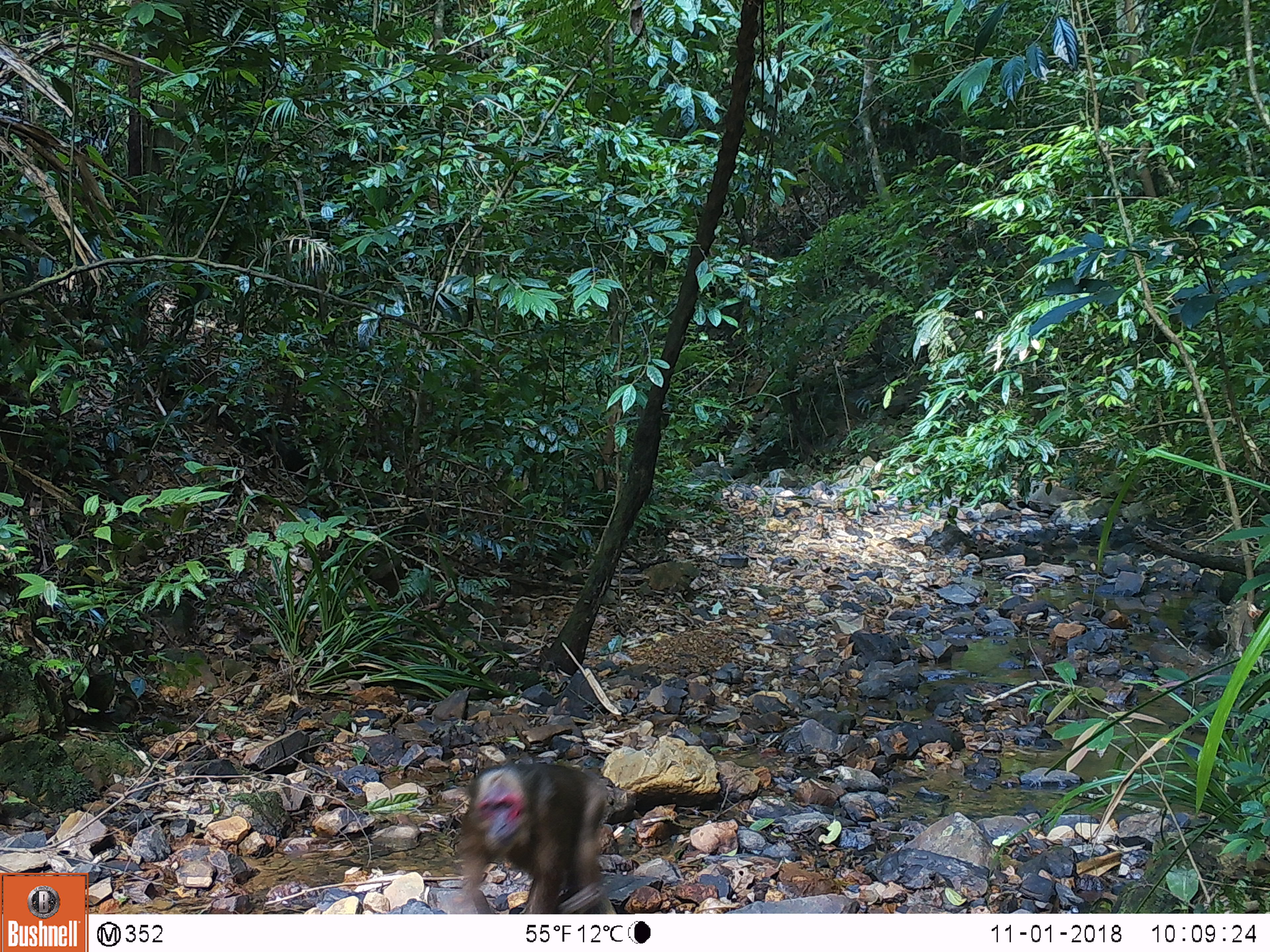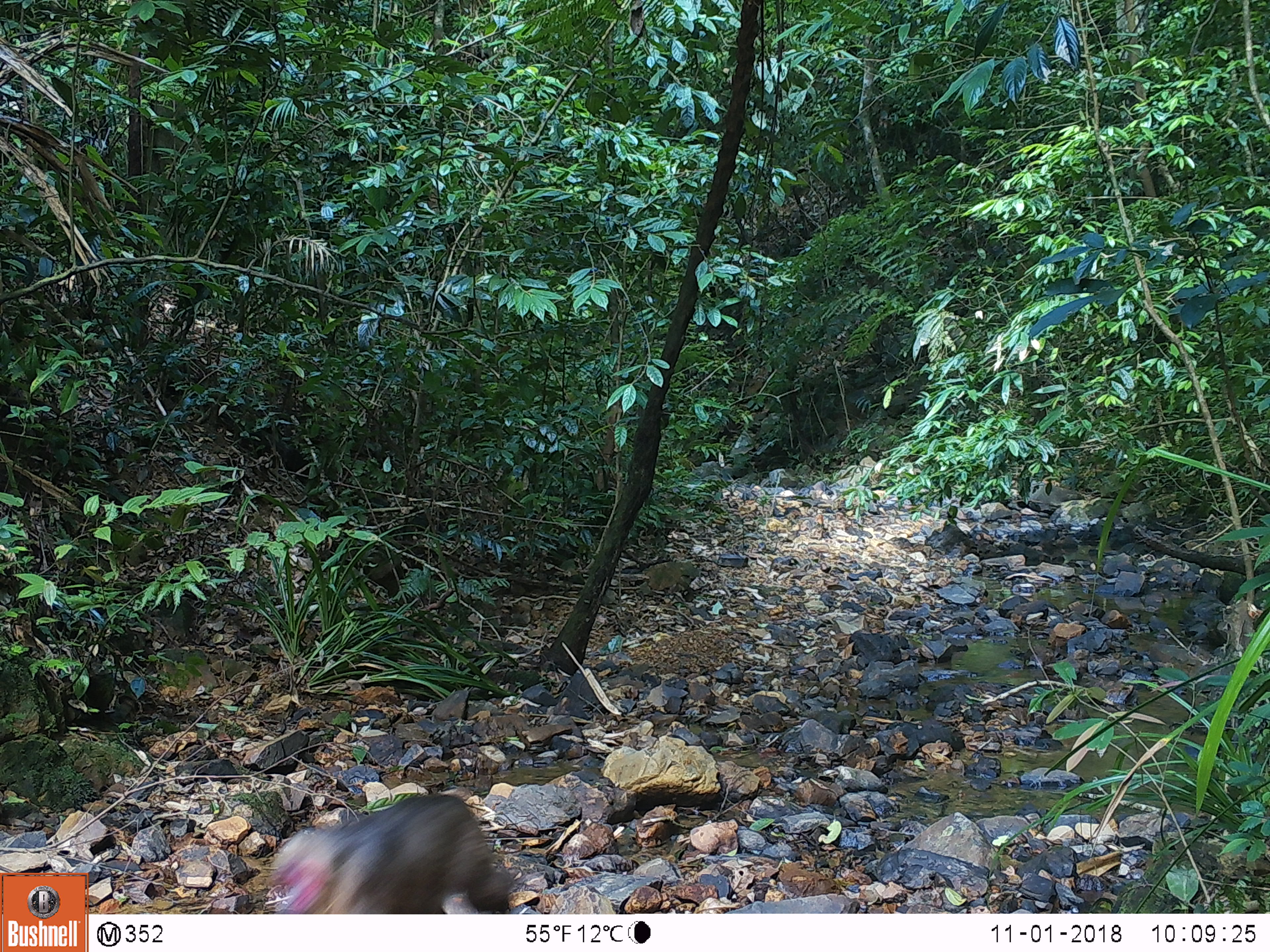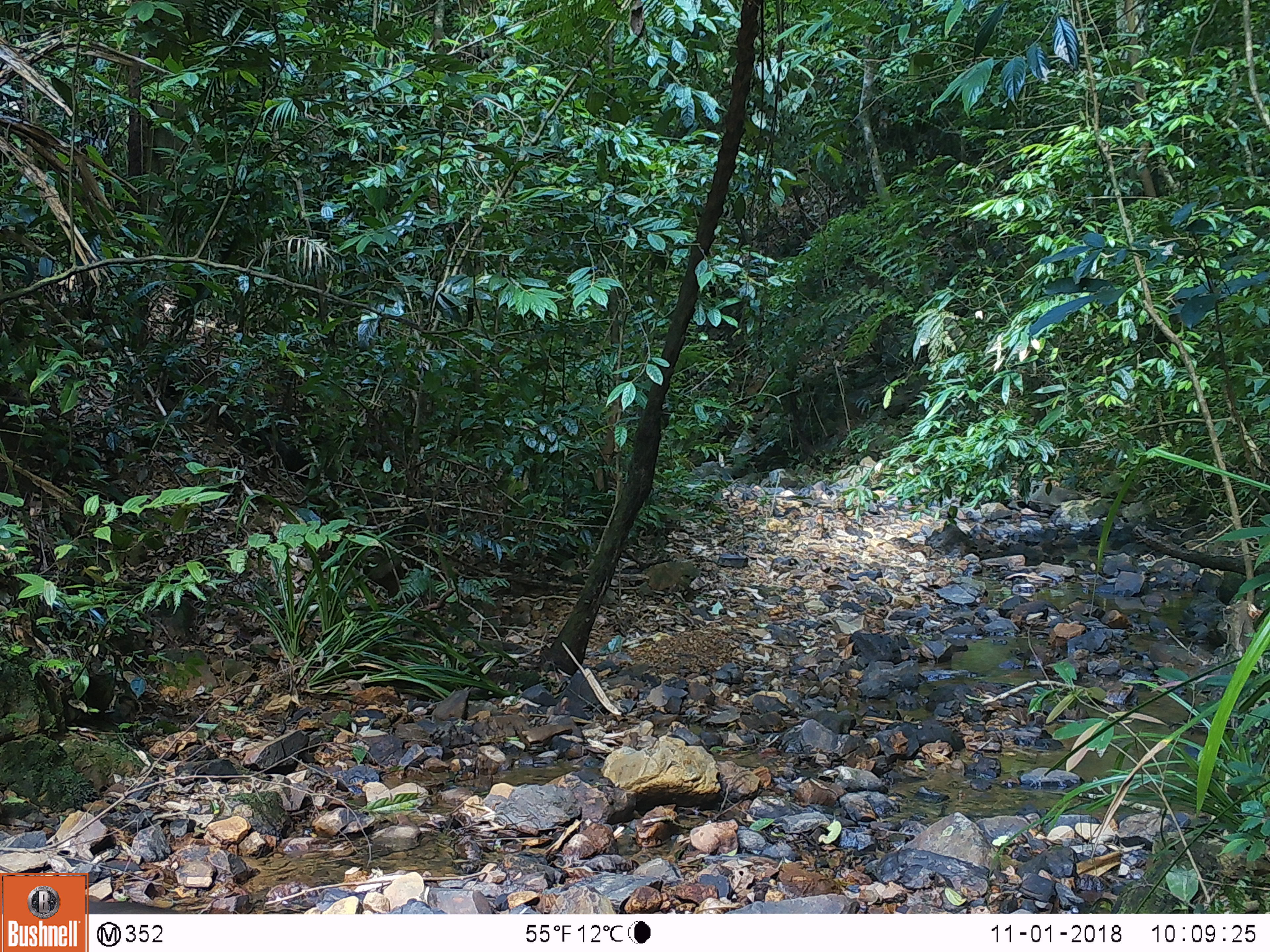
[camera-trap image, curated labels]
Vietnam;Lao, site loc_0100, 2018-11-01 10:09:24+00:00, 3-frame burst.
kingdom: Animalia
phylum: Chordata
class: Mammalia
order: Primates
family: Cercopithecidae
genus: Macaca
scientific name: Macaca arctoides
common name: stump-tailed macaque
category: stump tailed macaque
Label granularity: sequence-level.